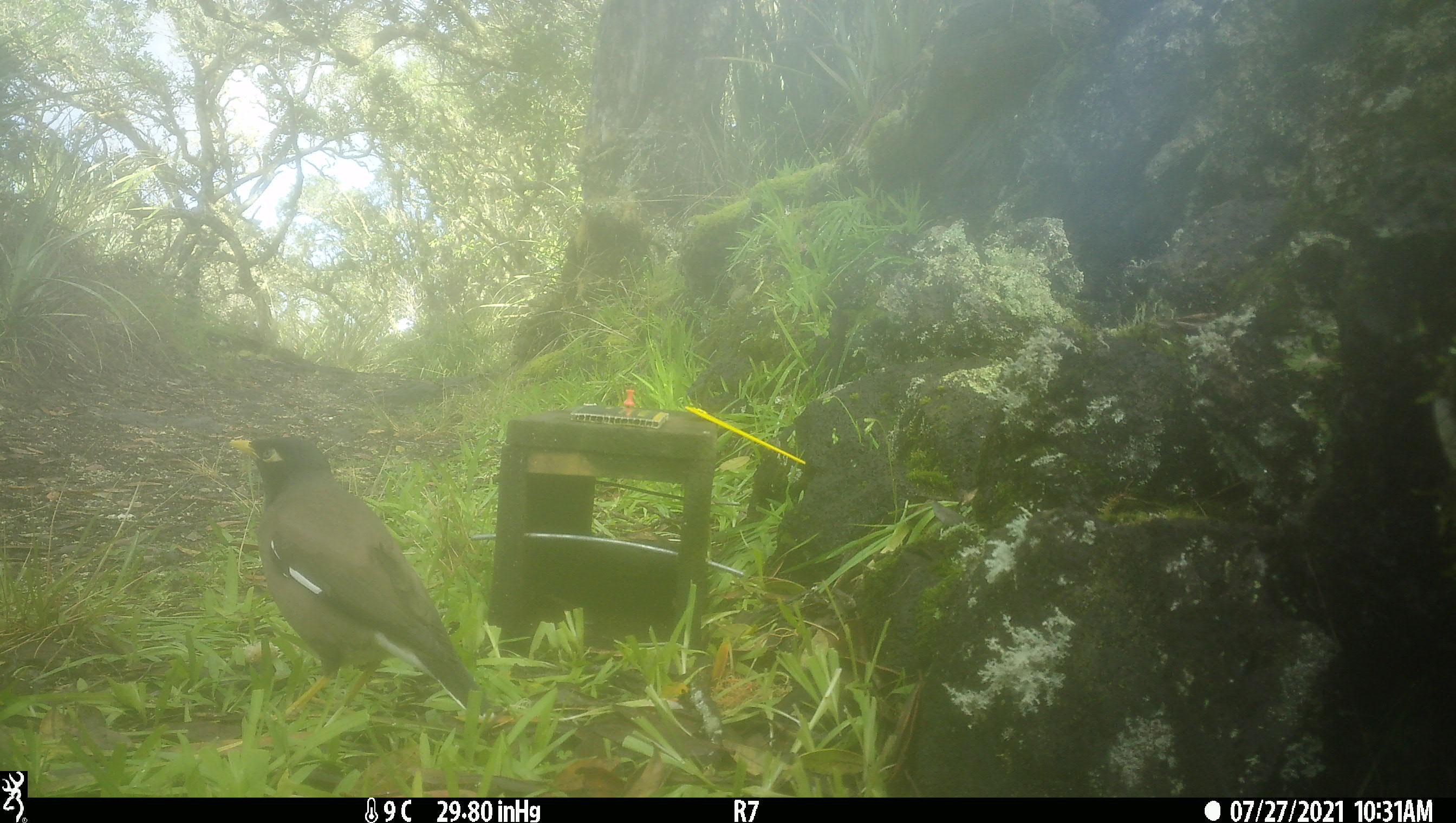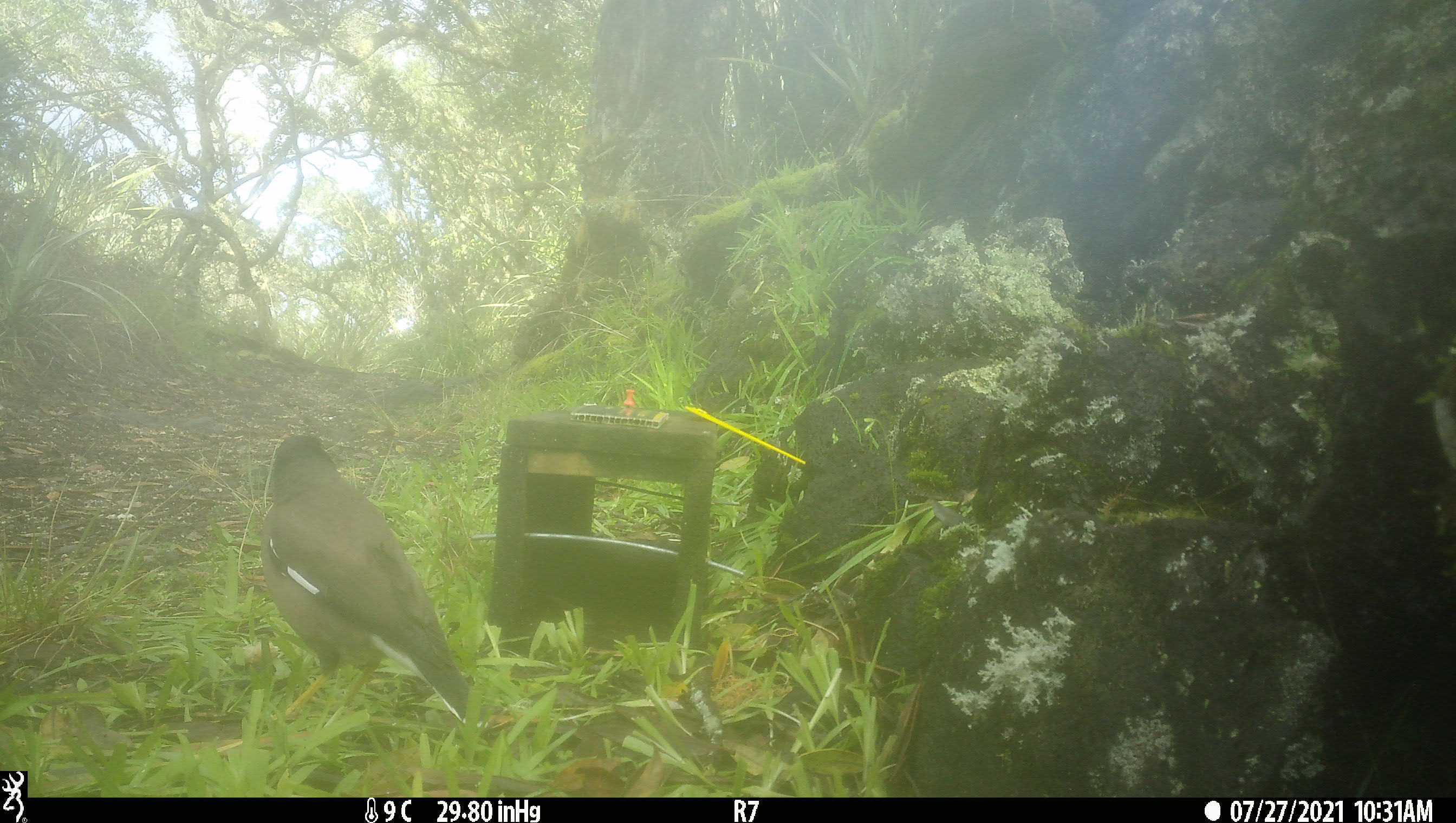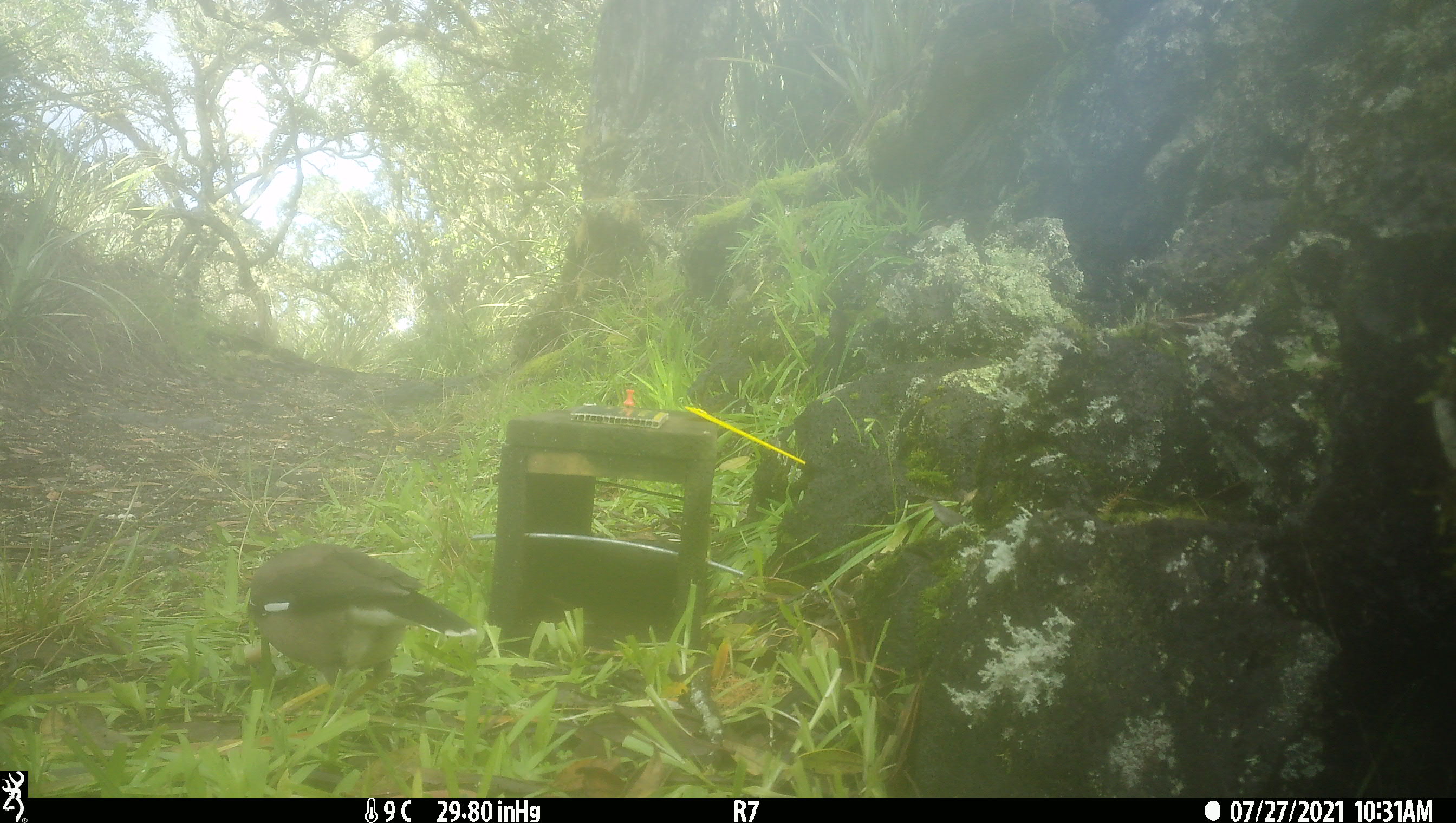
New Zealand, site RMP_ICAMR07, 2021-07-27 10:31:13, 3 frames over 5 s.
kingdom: Animalia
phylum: Chordata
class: Aves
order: Passeriformes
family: Sturnidae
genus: Acridotheres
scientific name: Acridotheres tristis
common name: common myna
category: myna